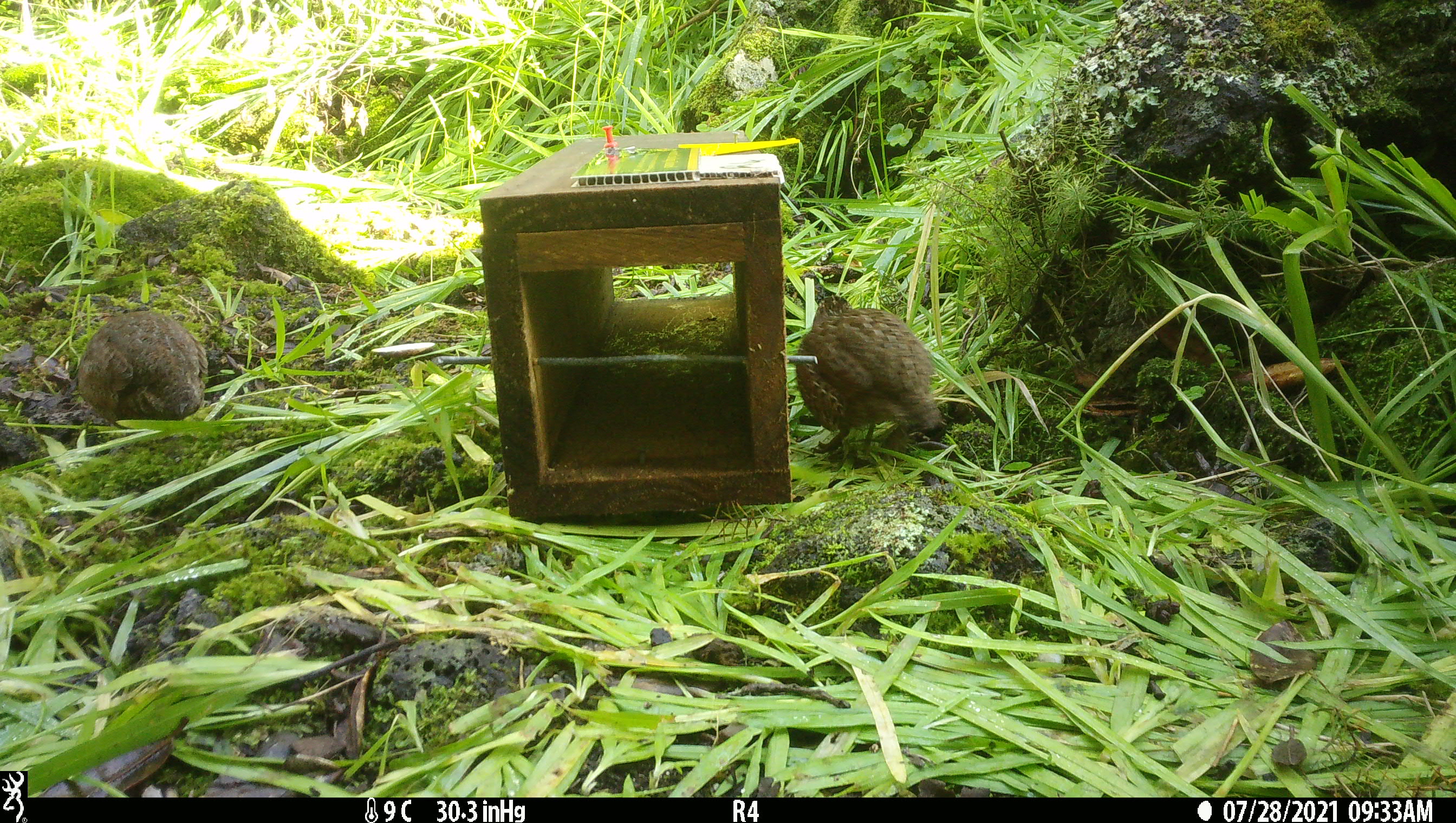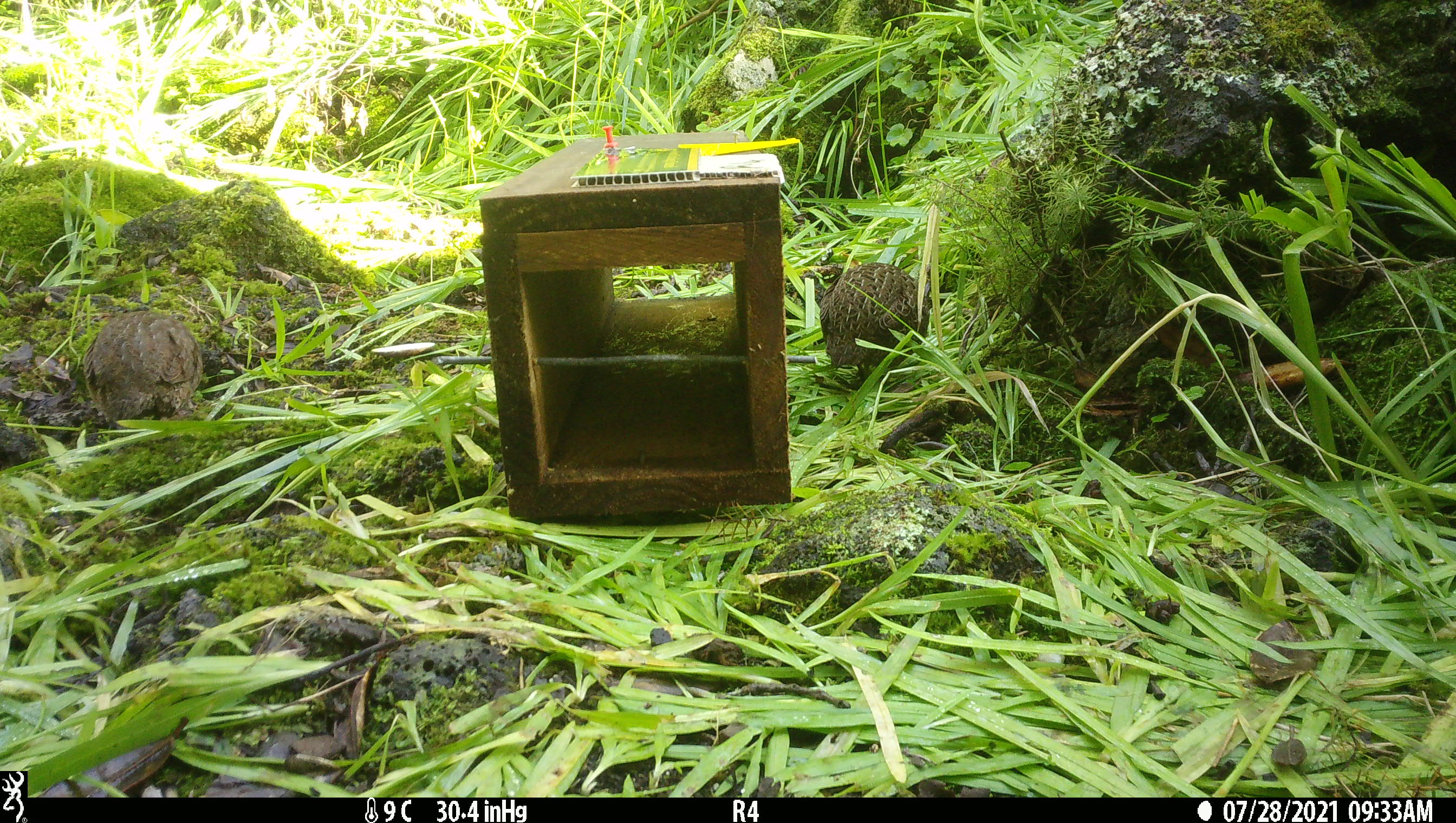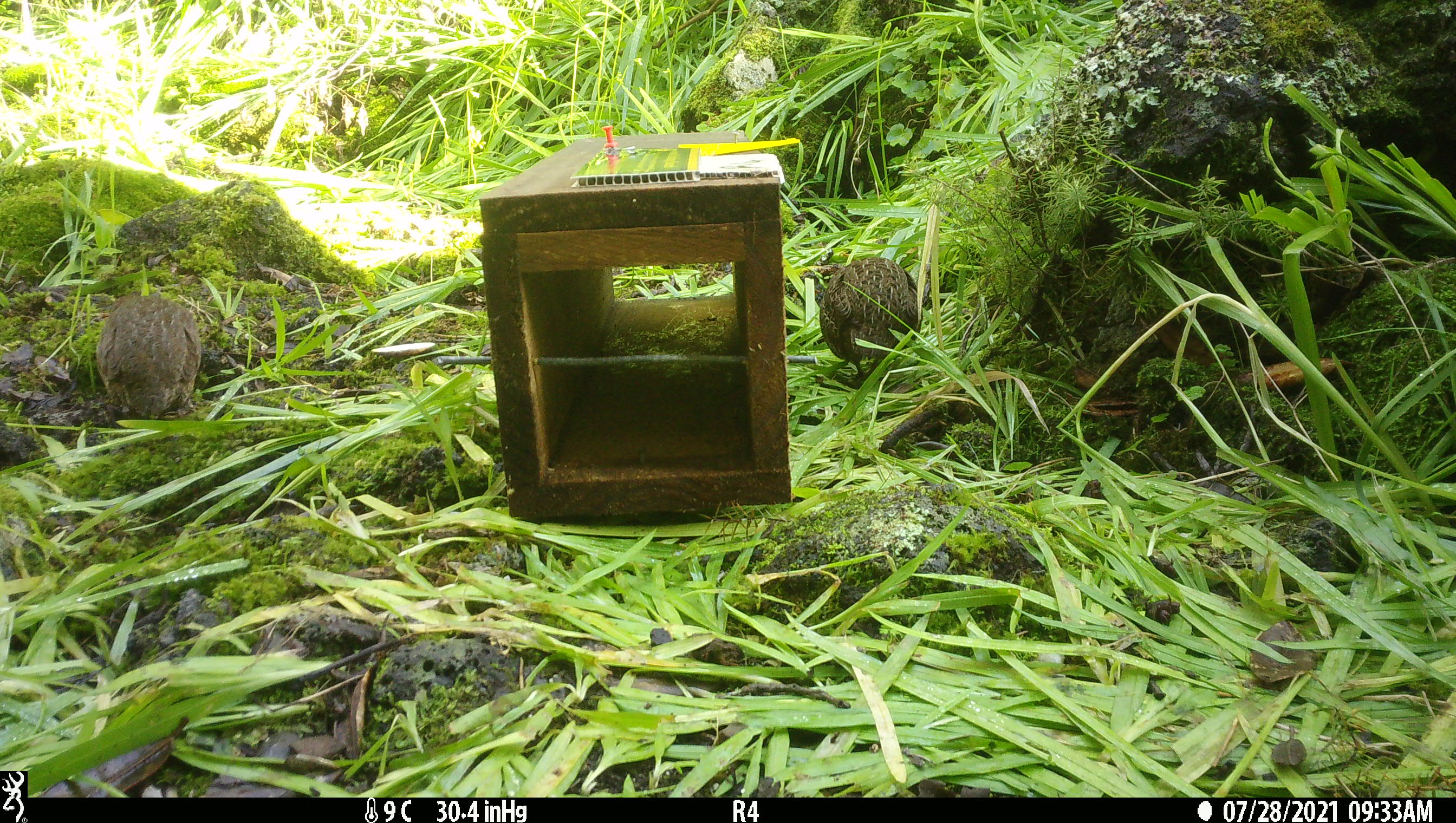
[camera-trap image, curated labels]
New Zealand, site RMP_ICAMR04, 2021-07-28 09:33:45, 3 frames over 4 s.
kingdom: Animalia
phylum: Chordata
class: Aves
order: Galliformes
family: Phasianidae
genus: Synoicus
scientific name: Synoicus ypsilophorus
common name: brown quail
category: quail brown